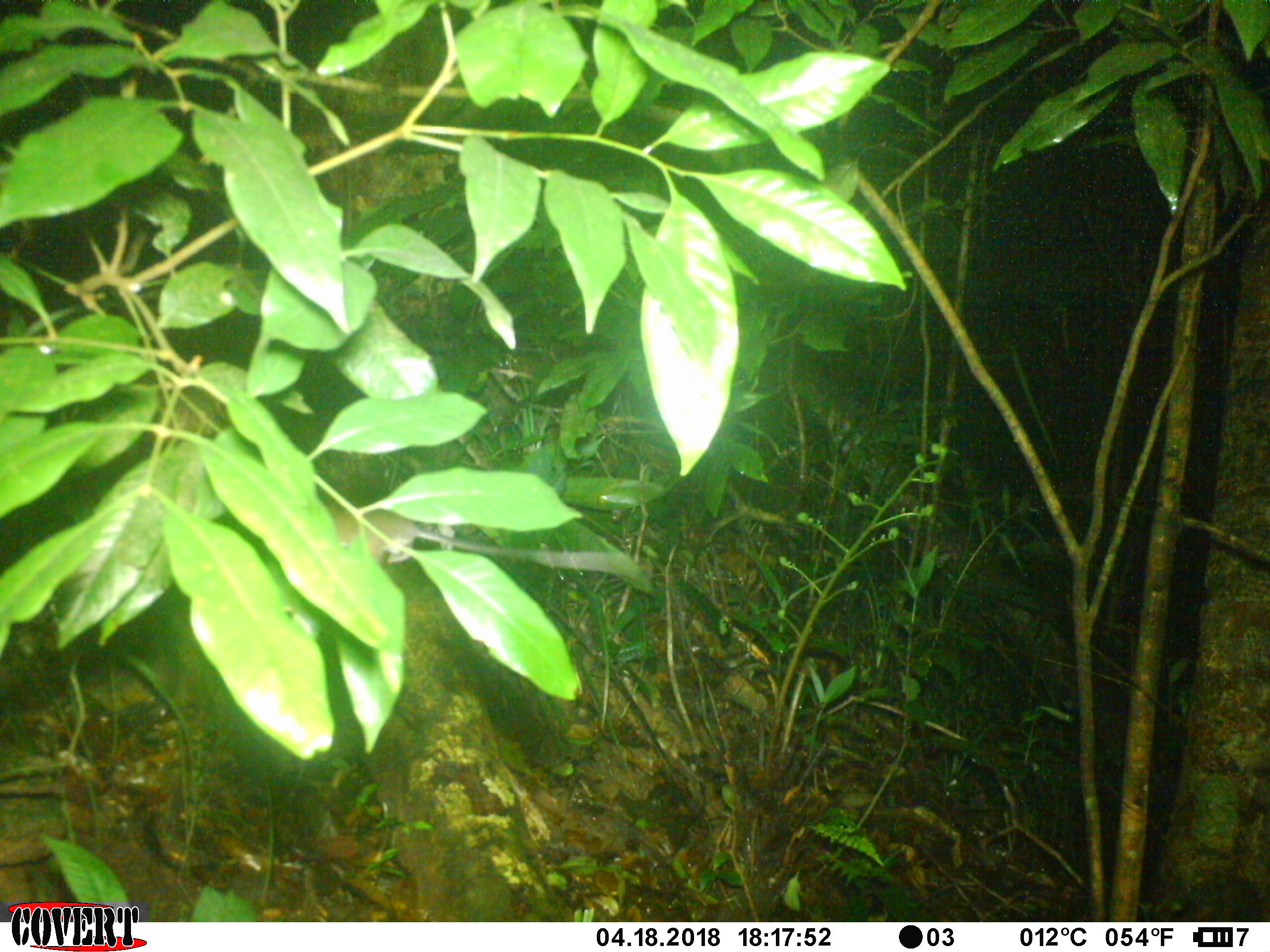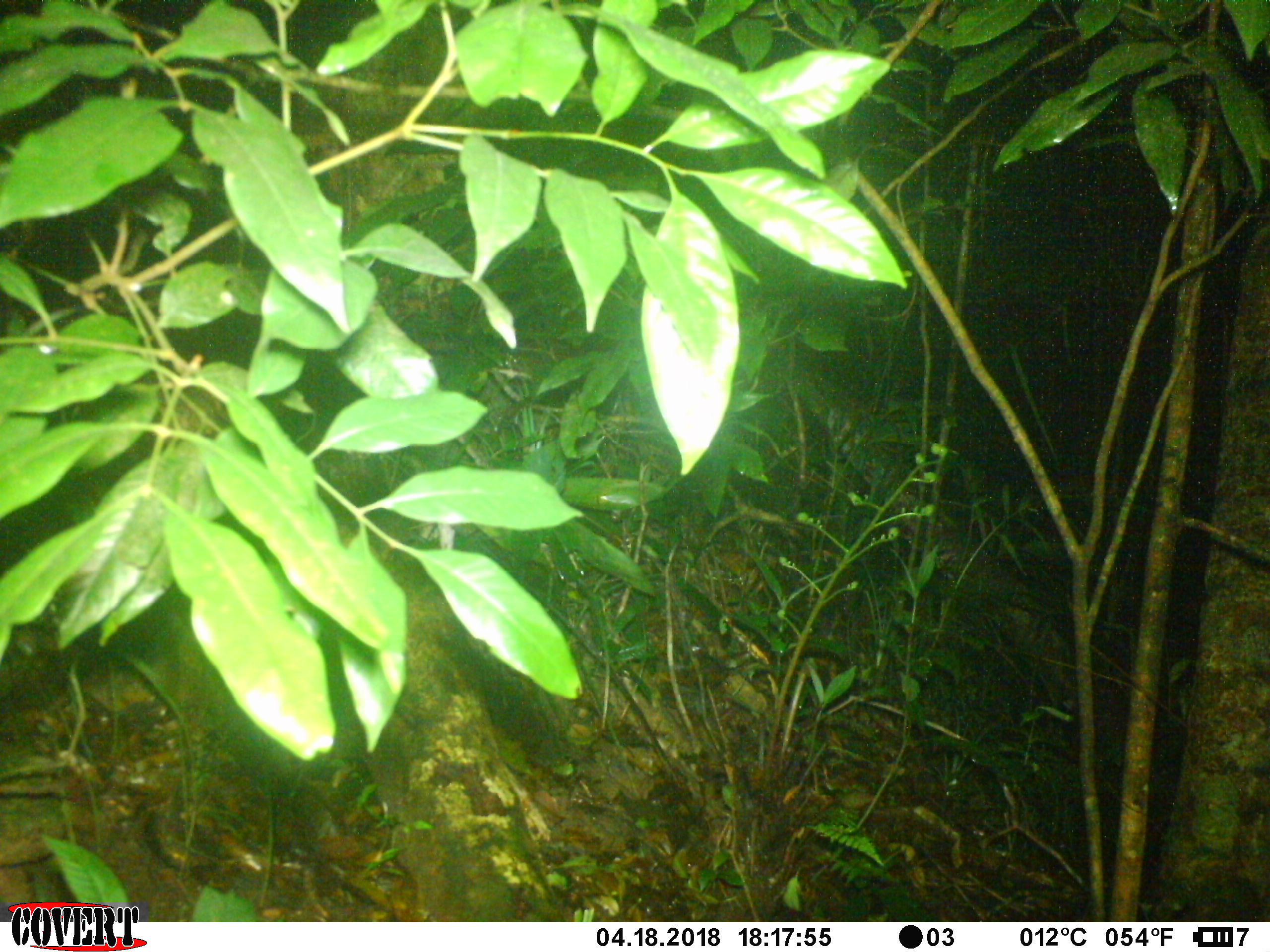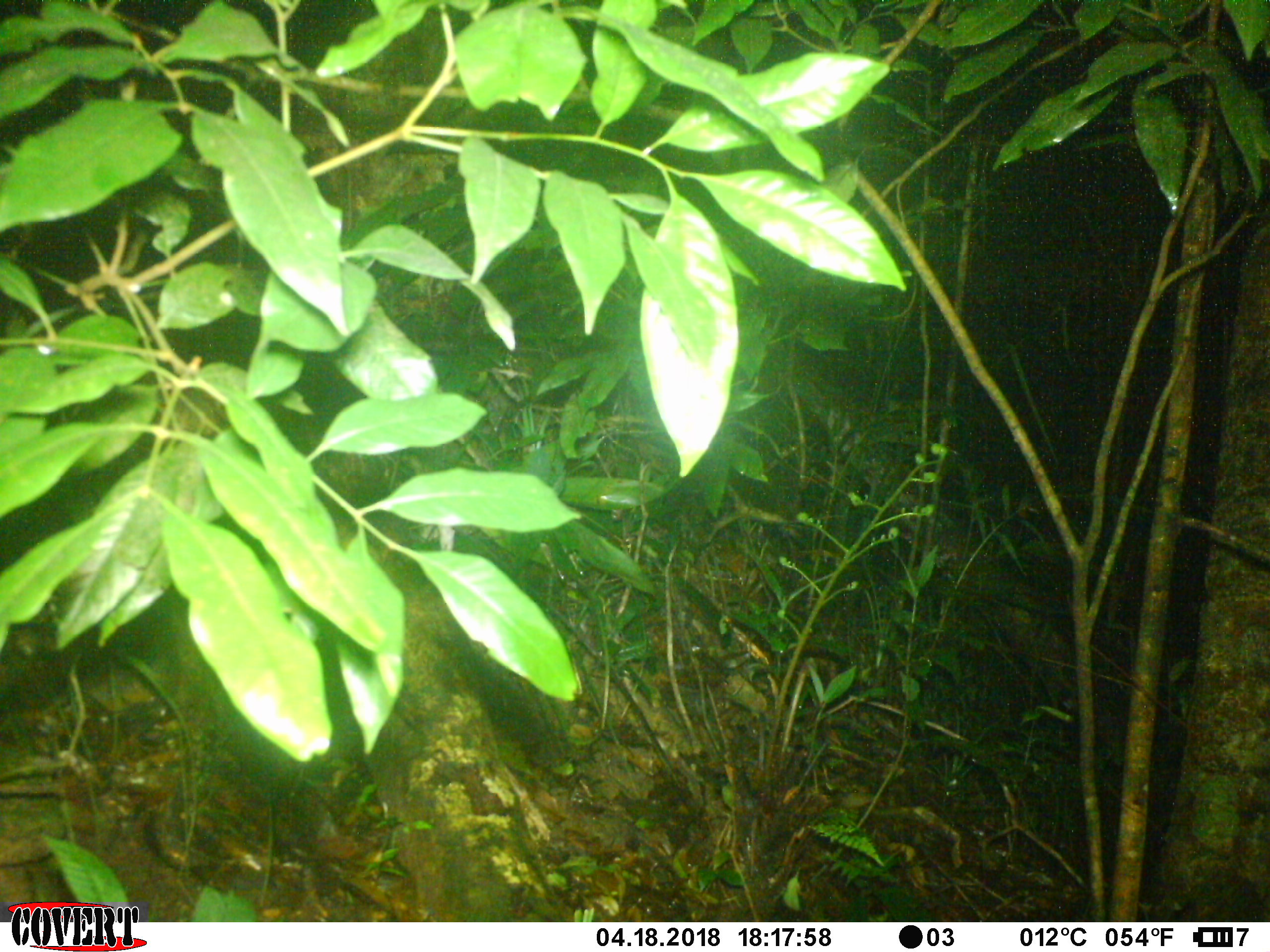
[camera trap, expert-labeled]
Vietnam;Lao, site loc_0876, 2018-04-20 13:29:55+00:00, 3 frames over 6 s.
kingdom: Animalia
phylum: Chordata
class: Mammalia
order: Rodentia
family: Muridae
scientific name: Muridae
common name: old-world mice and rats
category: unidentified murid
Unidentified murid (old-world mice and rats) (Muridae). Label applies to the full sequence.